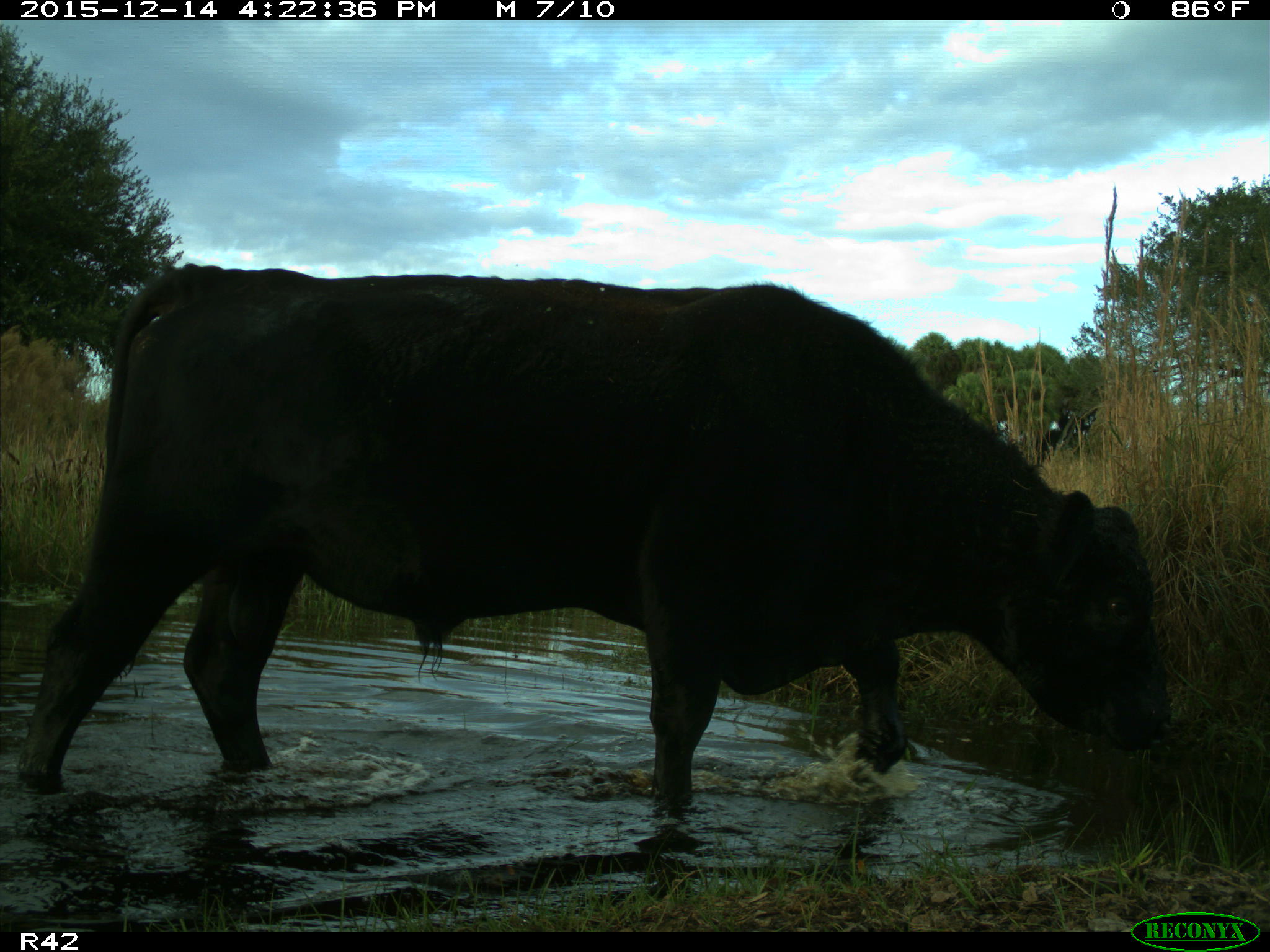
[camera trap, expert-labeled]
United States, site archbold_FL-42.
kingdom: Animalia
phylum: Chordata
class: Mammalia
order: Artiodactyla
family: Bovidae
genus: Bos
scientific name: Bos taurus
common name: domestic cow